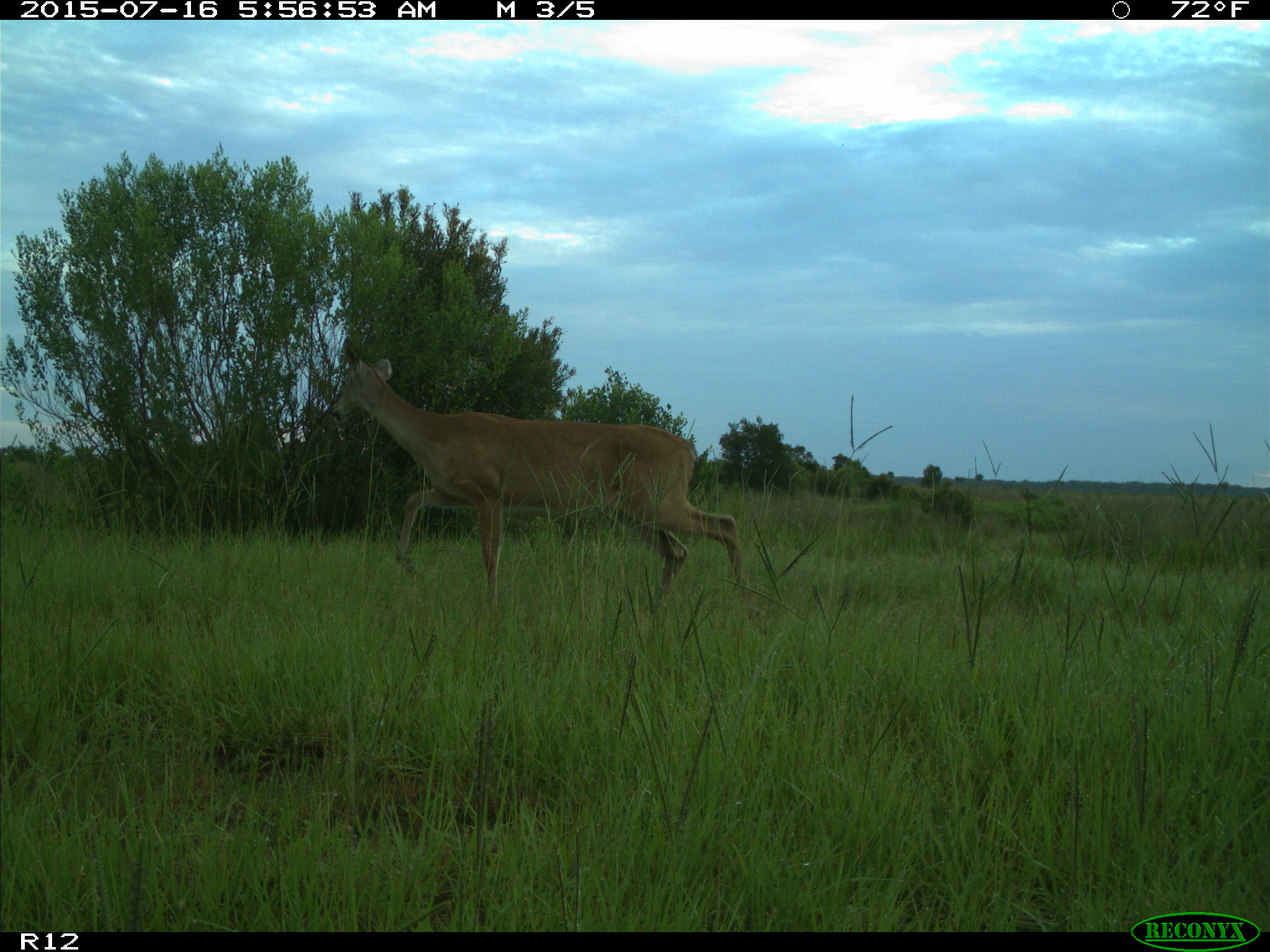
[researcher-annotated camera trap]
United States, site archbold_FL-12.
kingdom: Animalia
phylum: Chordata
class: Mammalia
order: Artiodactyla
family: Cervidae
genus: Odocoileus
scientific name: Odocoileus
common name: deer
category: unidentified deer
Unidentified deer (deer) (Odocoileus).